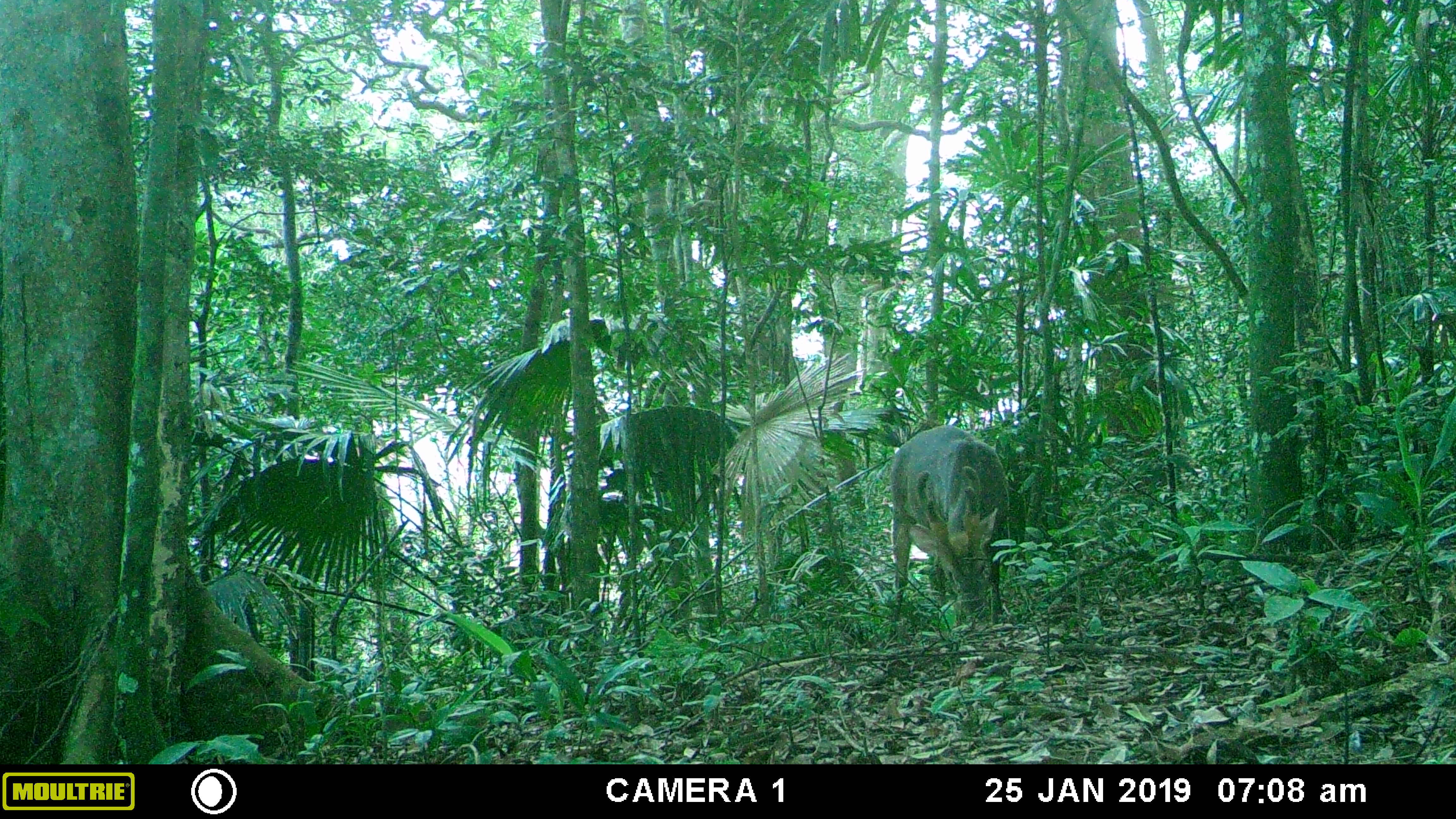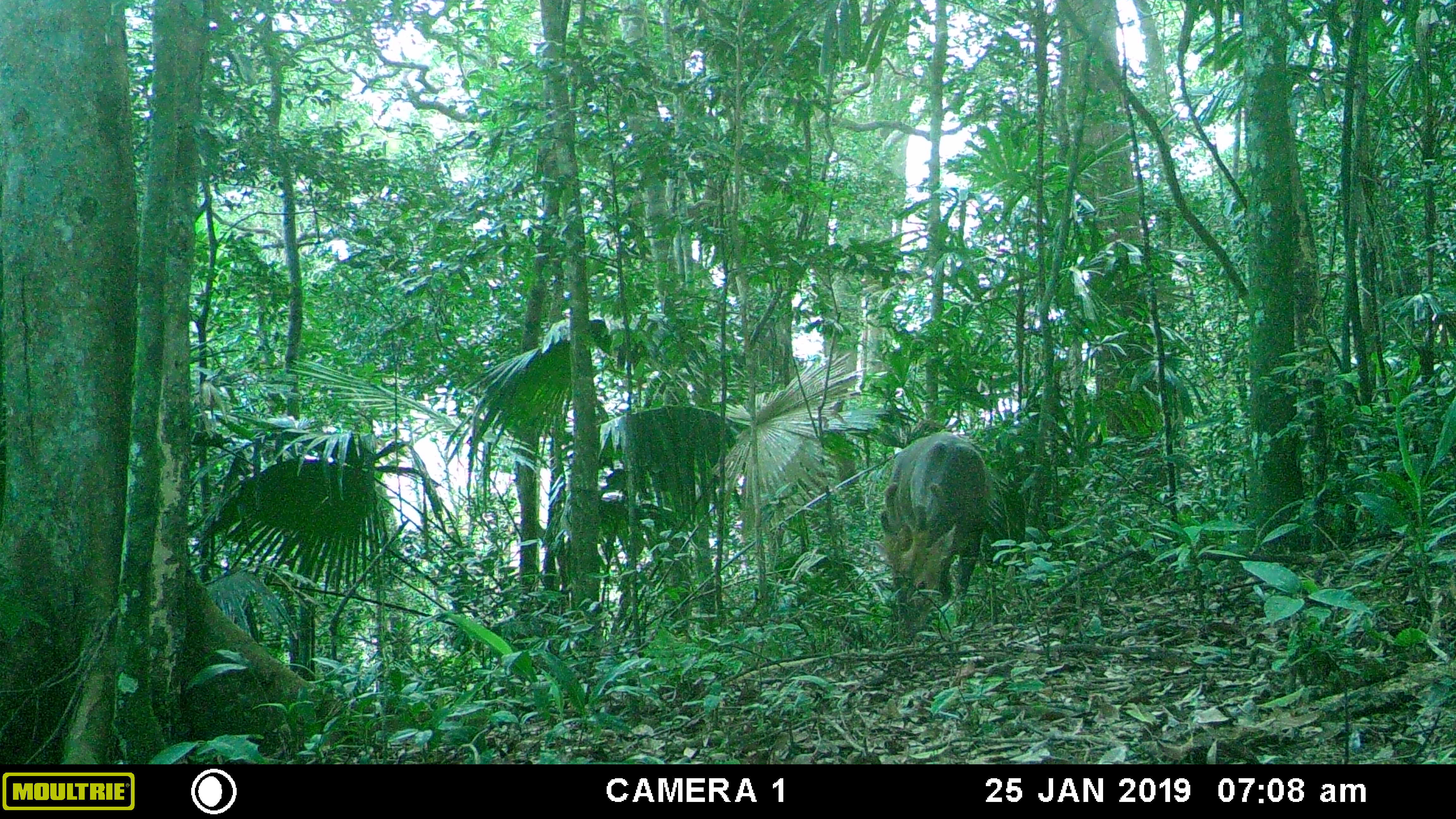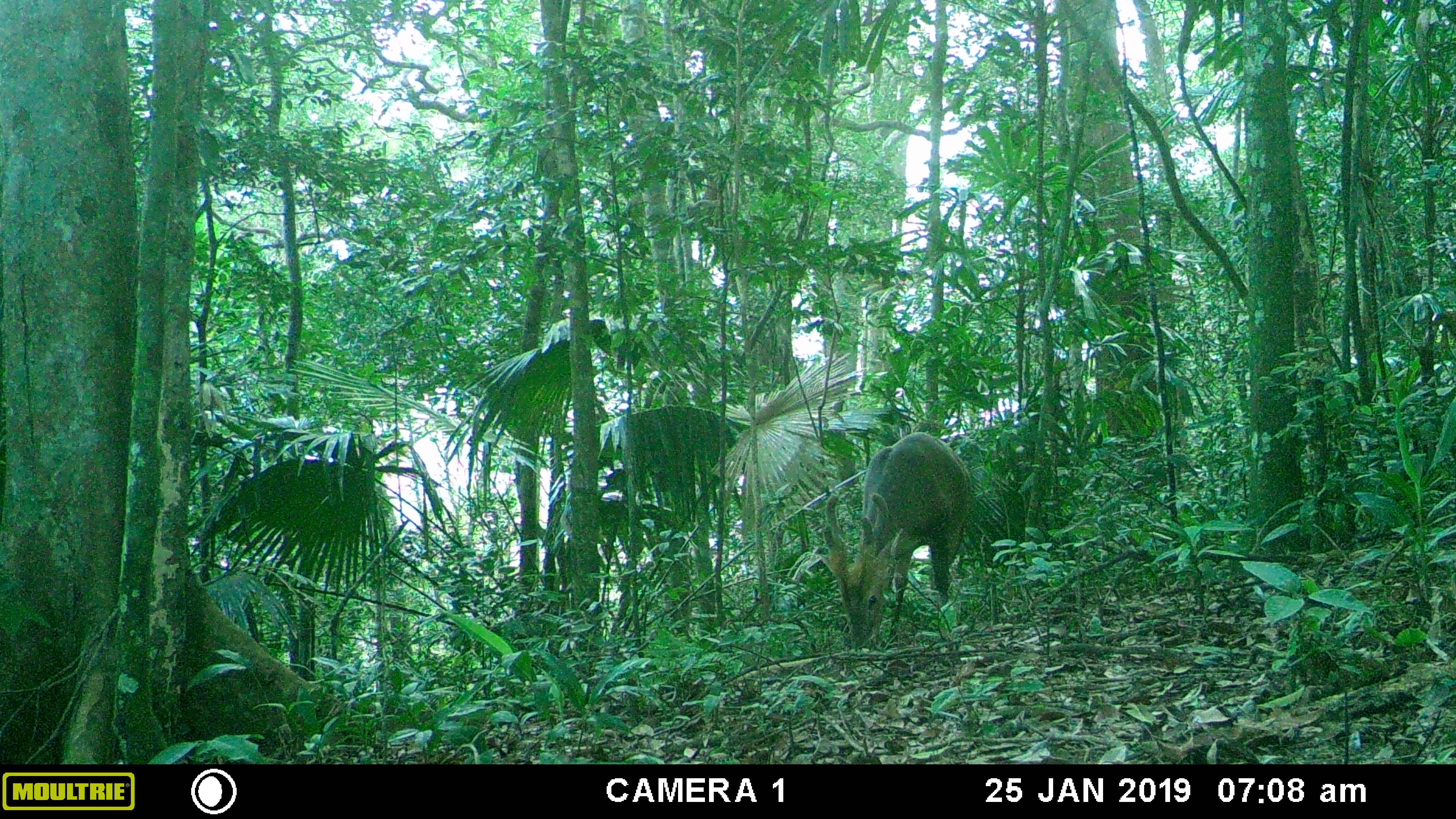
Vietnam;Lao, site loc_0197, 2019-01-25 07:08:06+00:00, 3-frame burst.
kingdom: Animalia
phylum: Chordata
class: Mammalia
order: Artiodactyla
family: Cervidae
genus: Muntiacus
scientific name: Muntiacus vuquangensis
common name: large-antlered muntjac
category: large antlered muntjac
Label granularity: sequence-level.